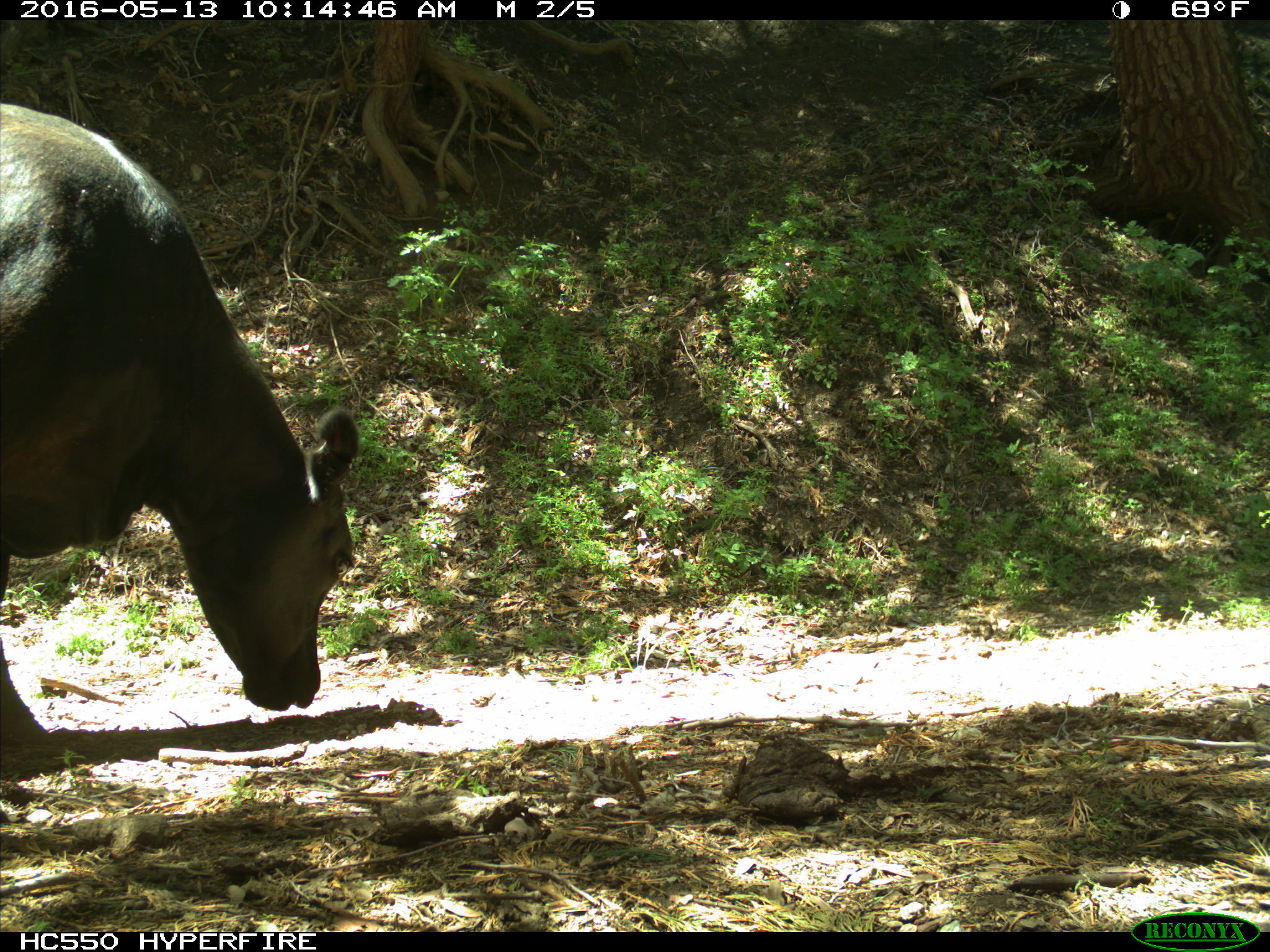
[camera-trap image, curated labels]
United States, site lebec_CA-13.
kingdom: Animalia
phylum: Chordata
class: Mammalia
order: Artiodactyla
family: Bovidae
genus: Bos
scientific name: Bos taurus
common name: domestic cow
Bos taurus (domestic cow).